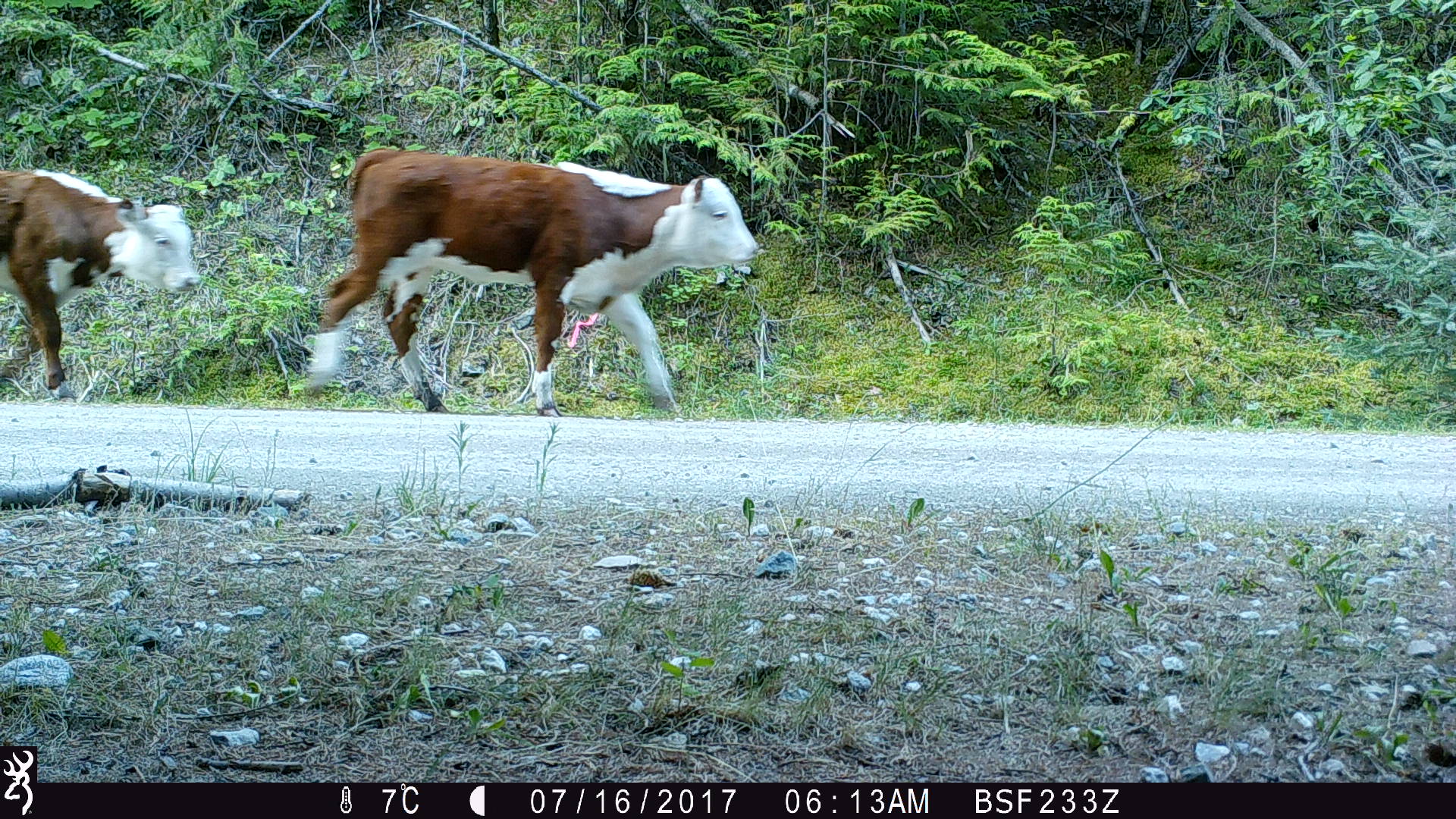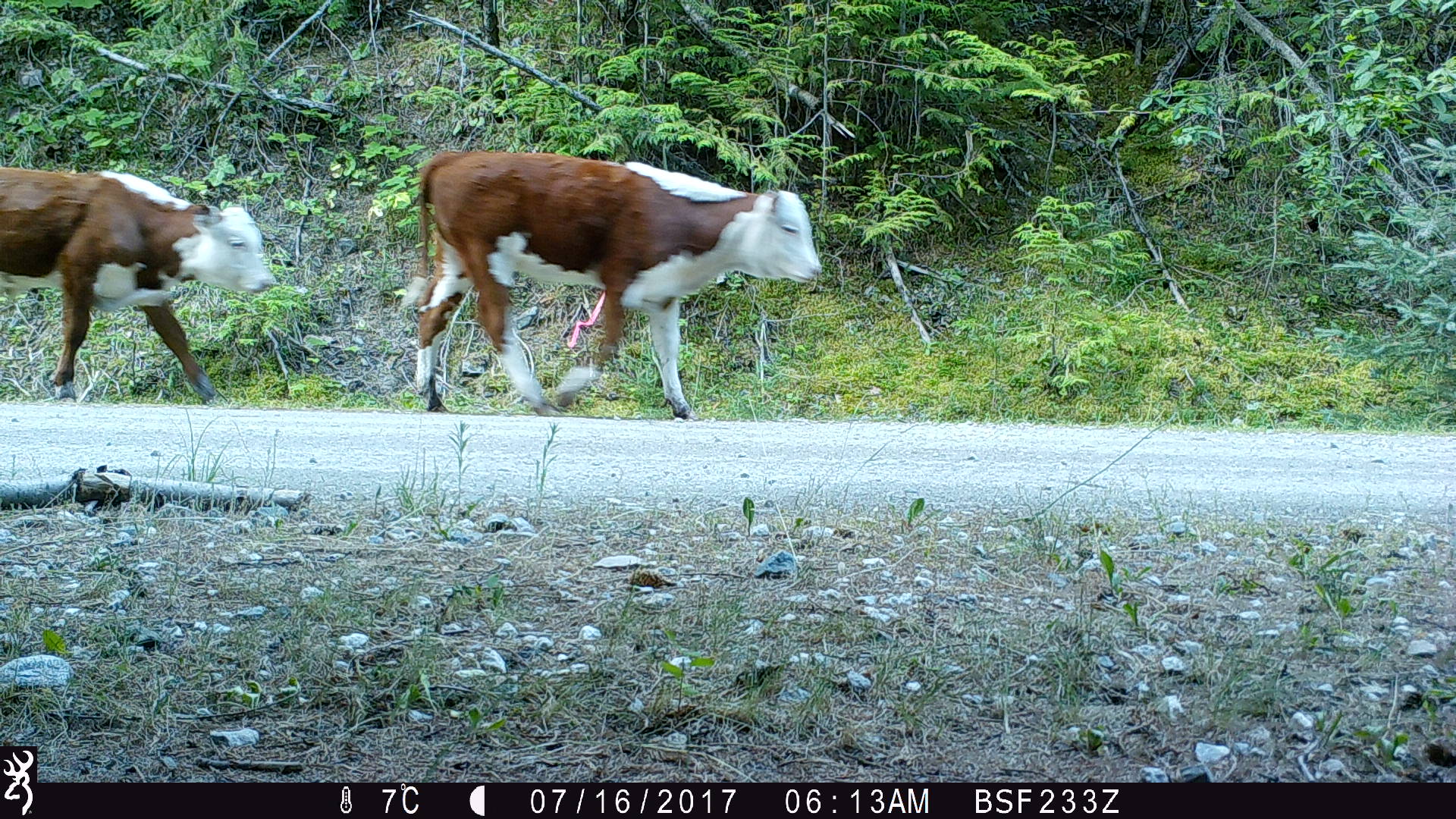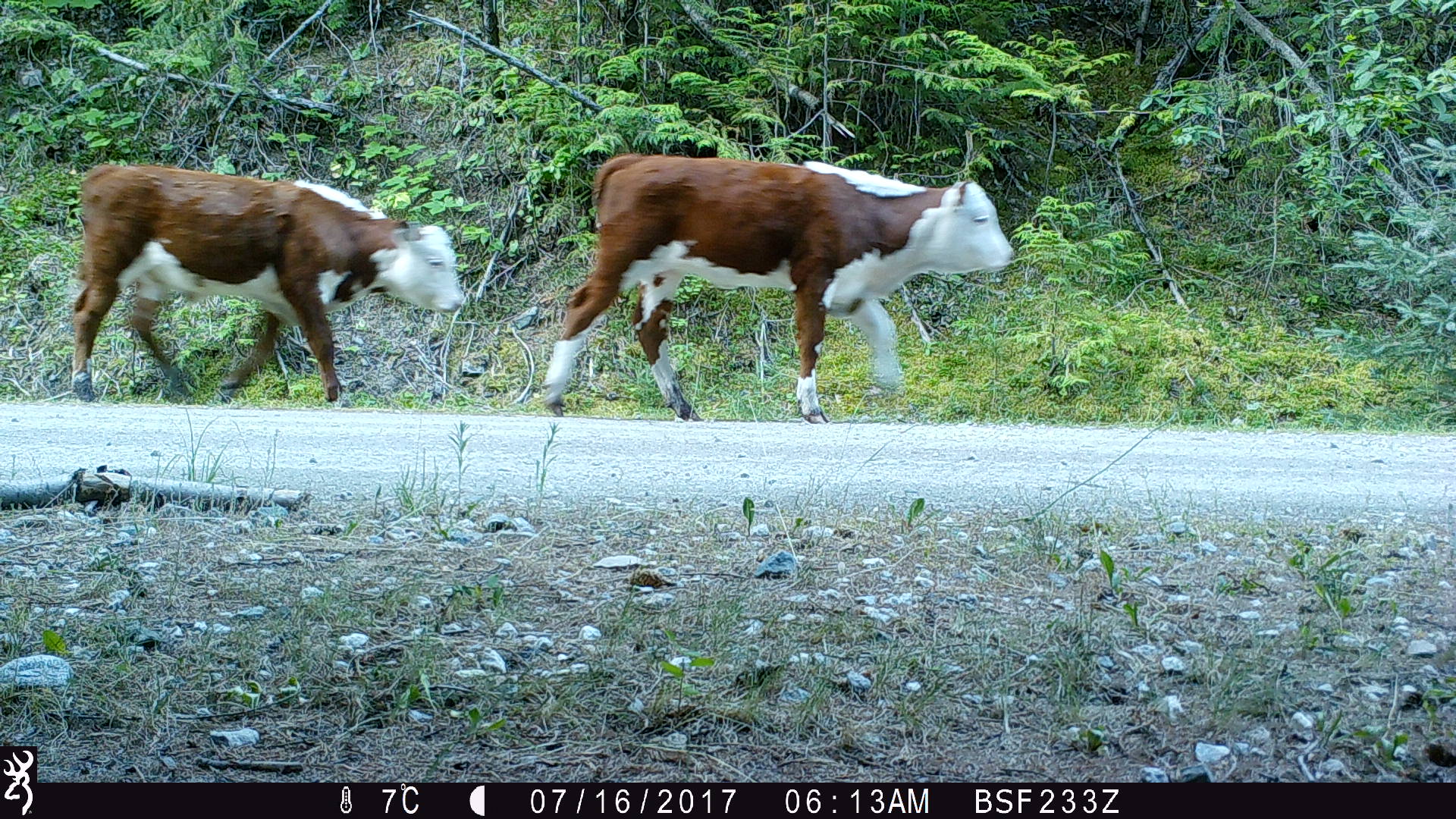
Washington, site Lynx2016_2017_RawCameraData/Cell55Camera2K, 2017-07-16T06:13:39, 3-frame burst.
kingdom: Animalia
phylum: Chordata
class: Mammalia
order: Artiodactyla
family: Bovidae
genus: Bos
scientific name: Bos taurus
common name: domestic cattle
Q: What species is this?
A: Domestic cattle (Bos taurus).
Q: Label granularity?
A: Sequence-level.